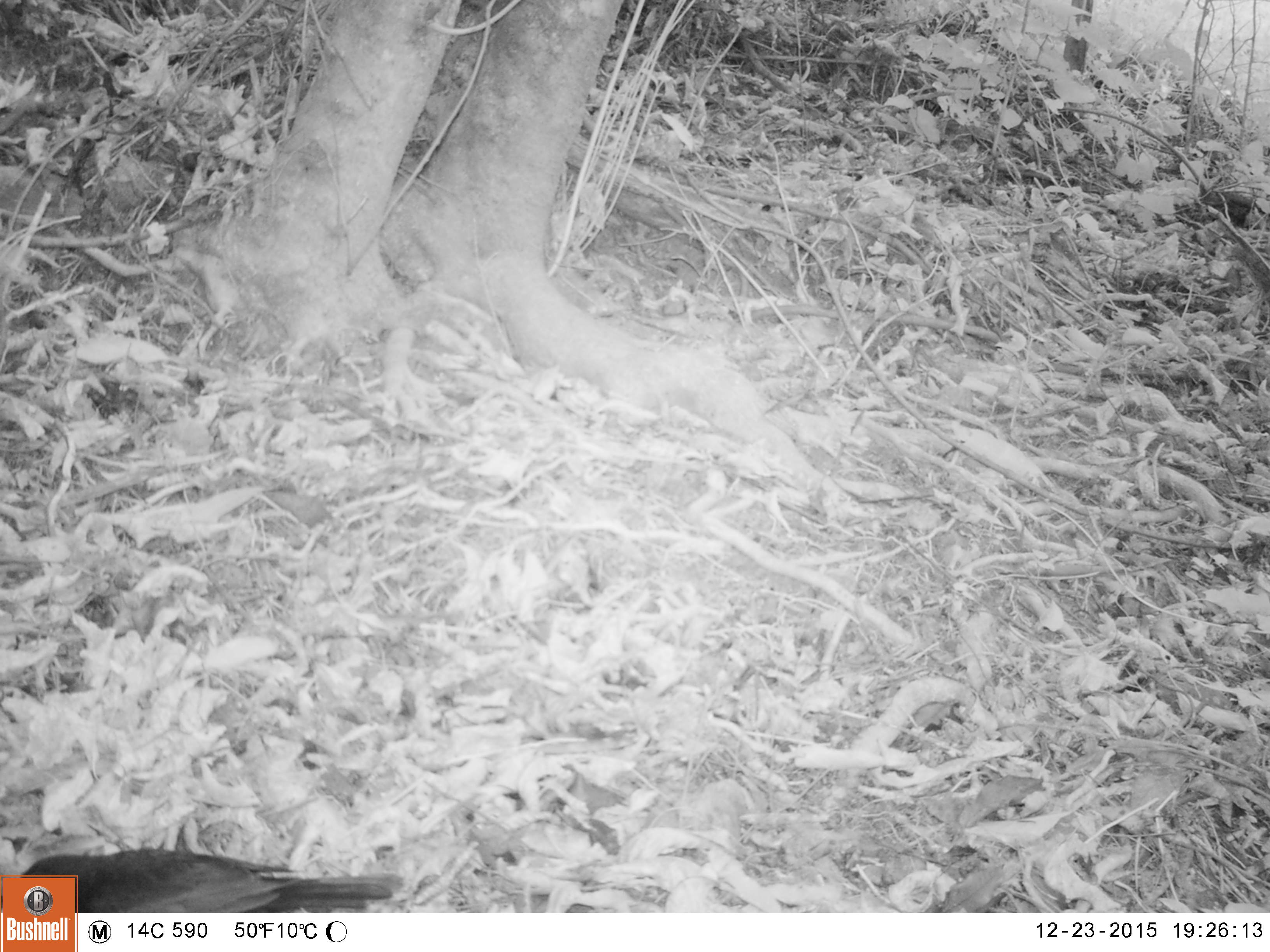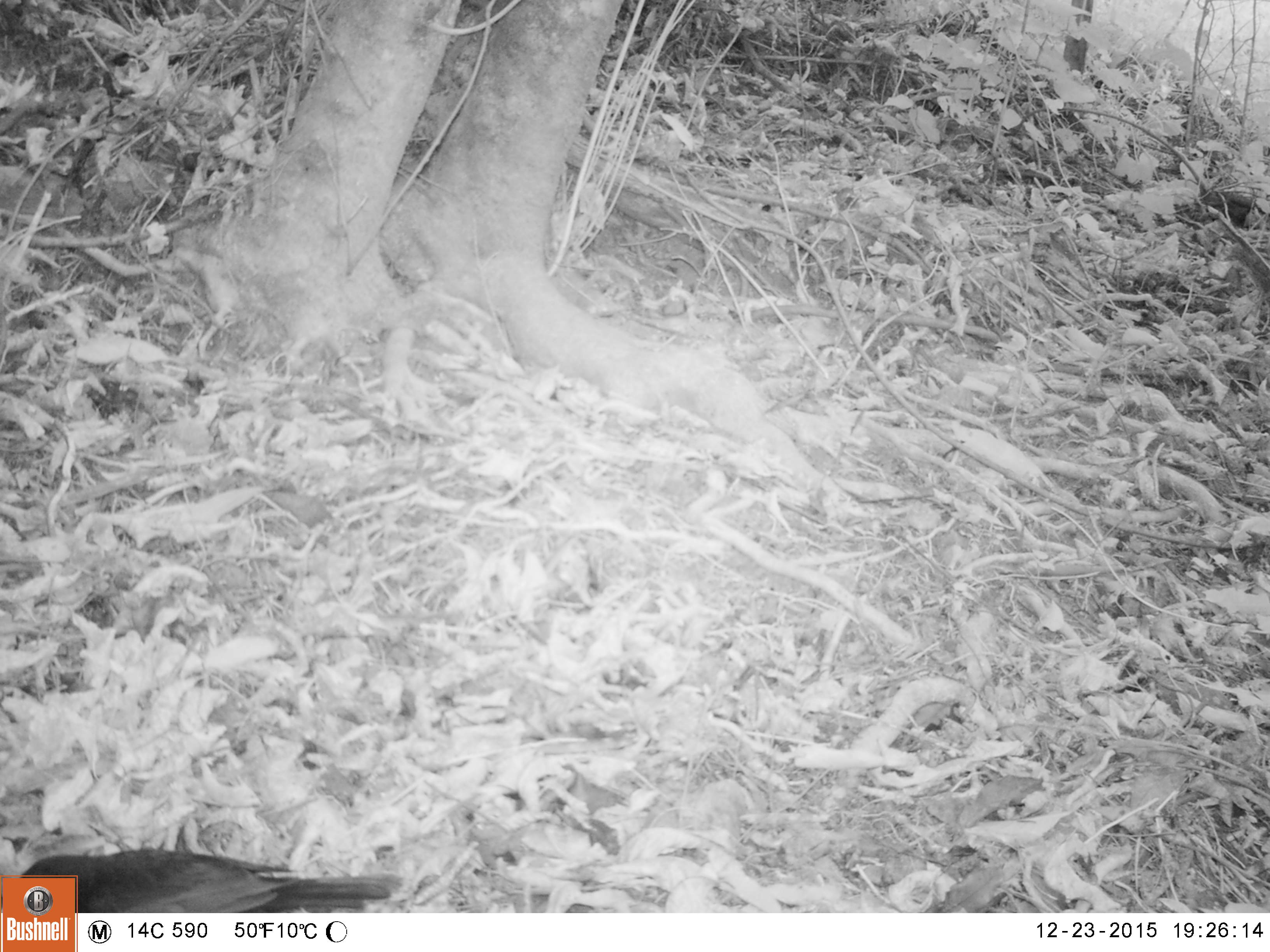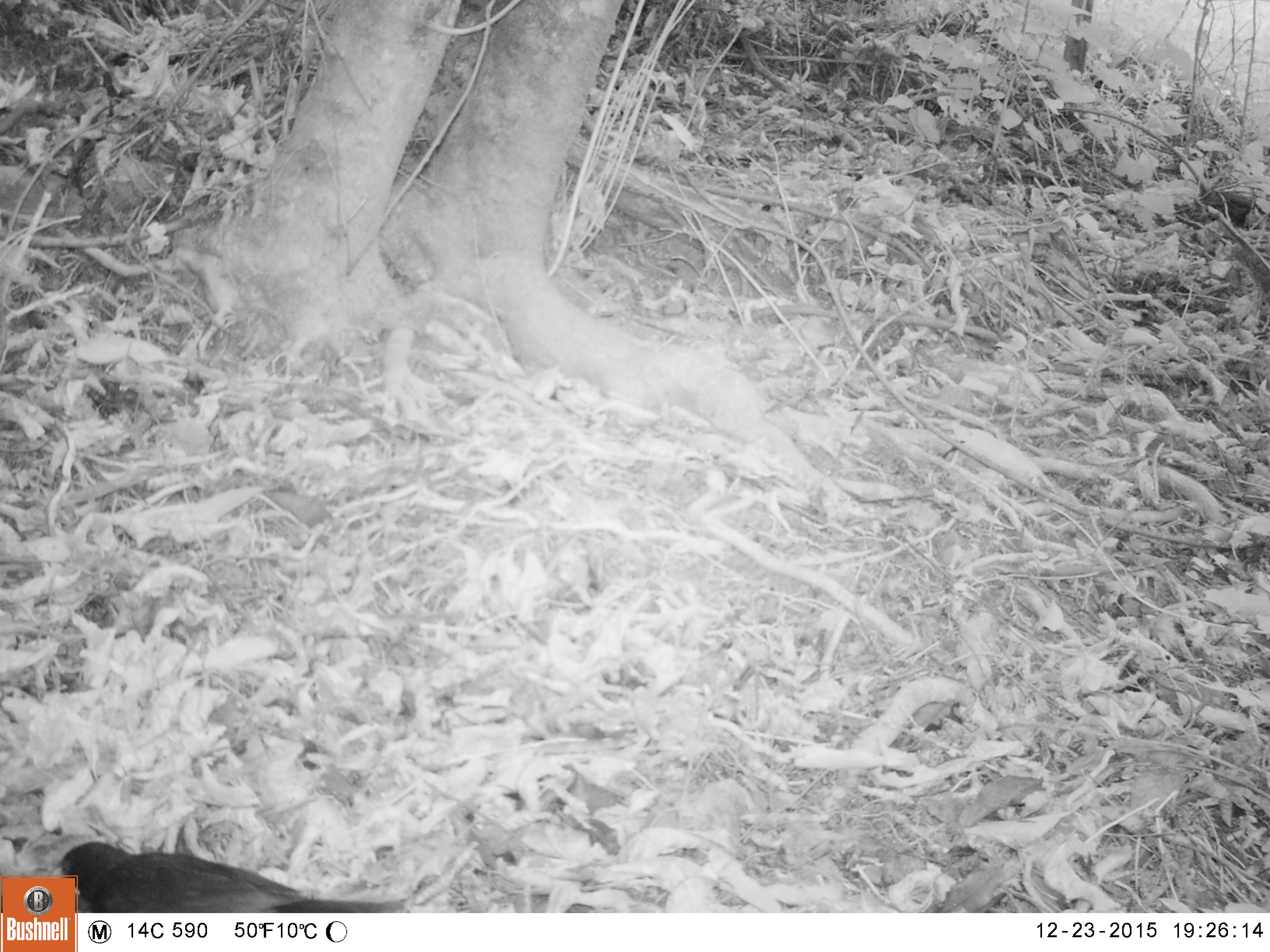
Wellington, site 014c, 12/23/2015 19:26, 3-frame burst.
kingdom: Animalia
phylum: Chordata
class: Aves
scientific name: Aves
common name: bird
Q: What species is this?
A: Bird (Aves).